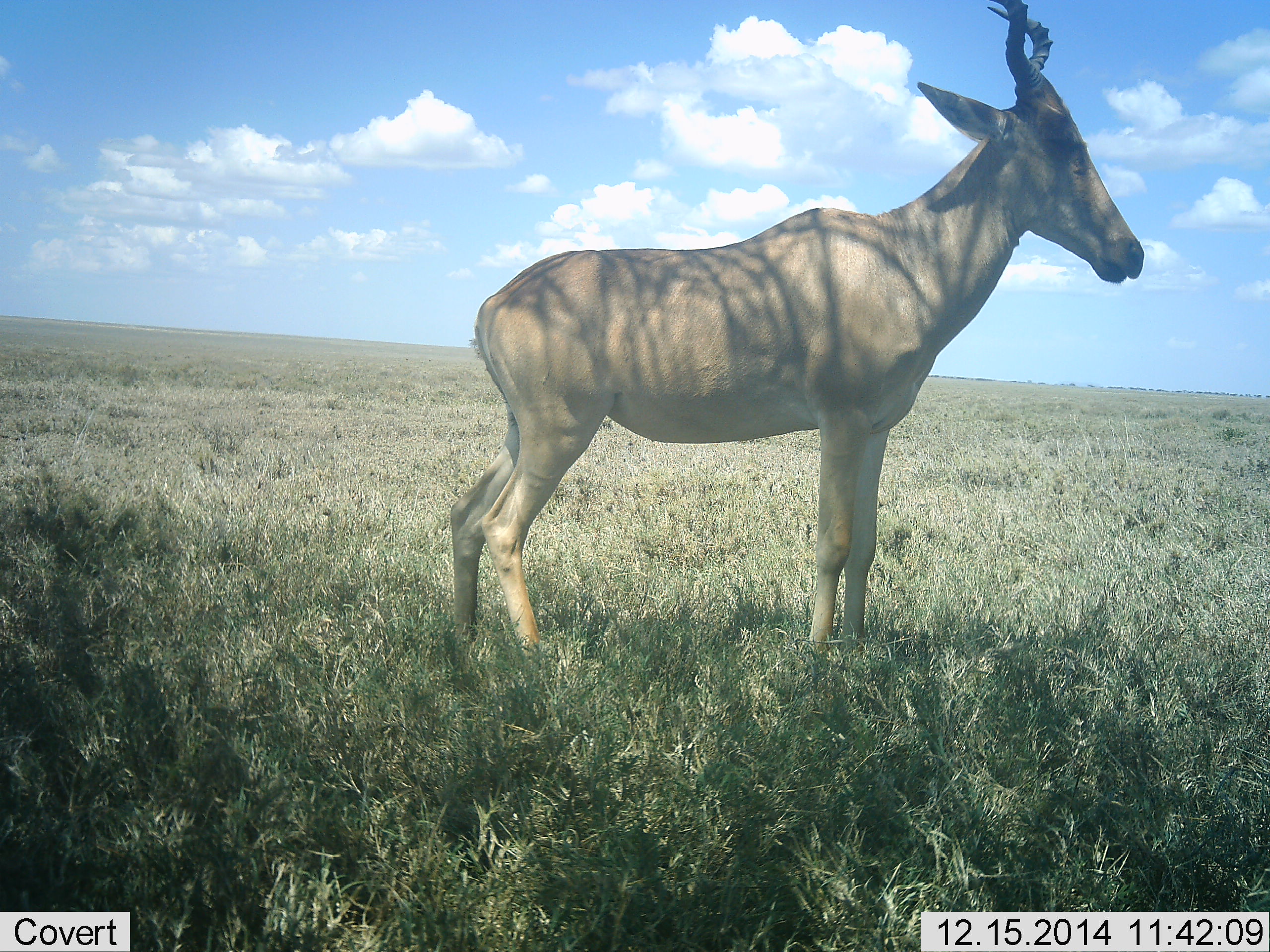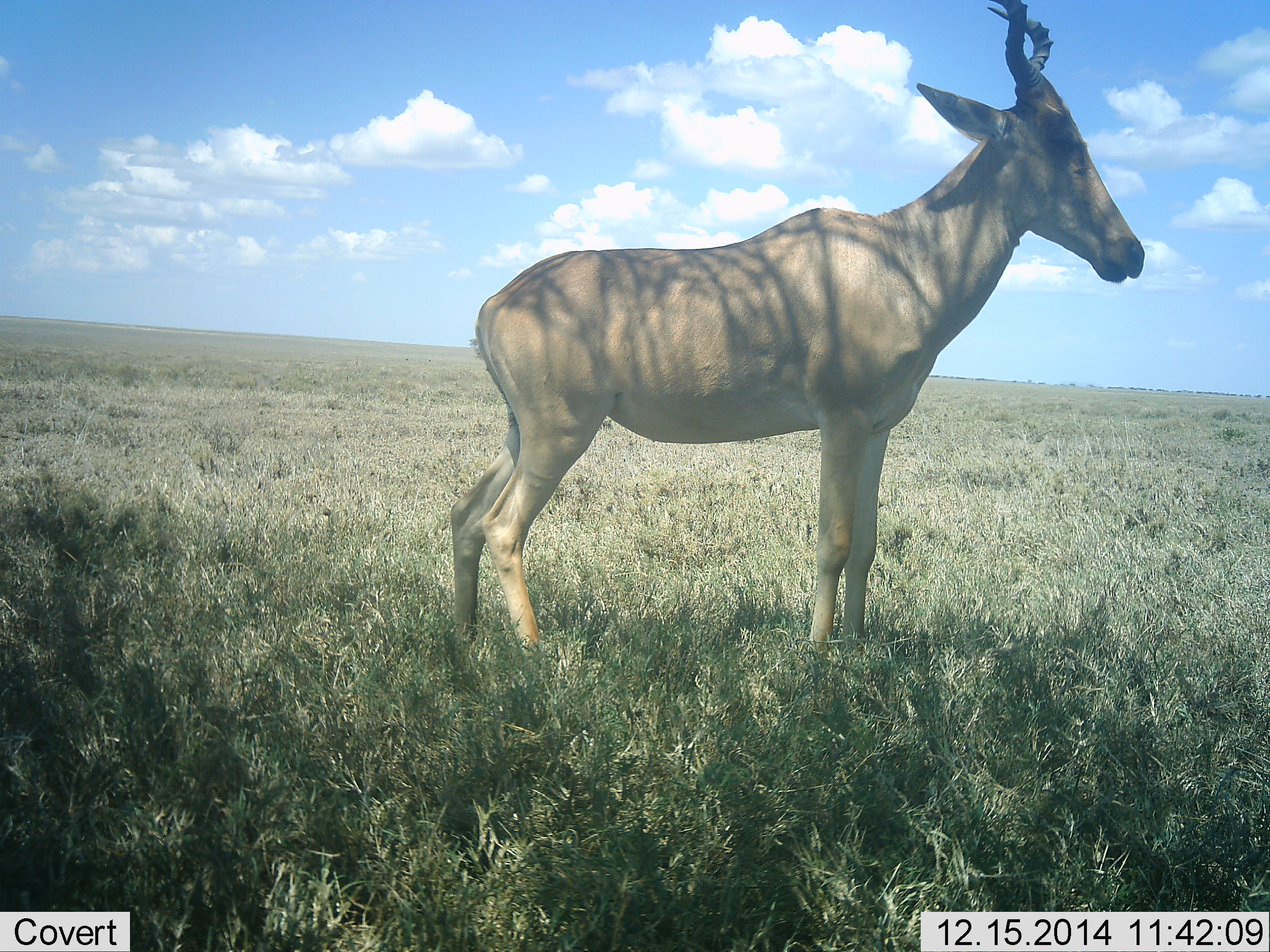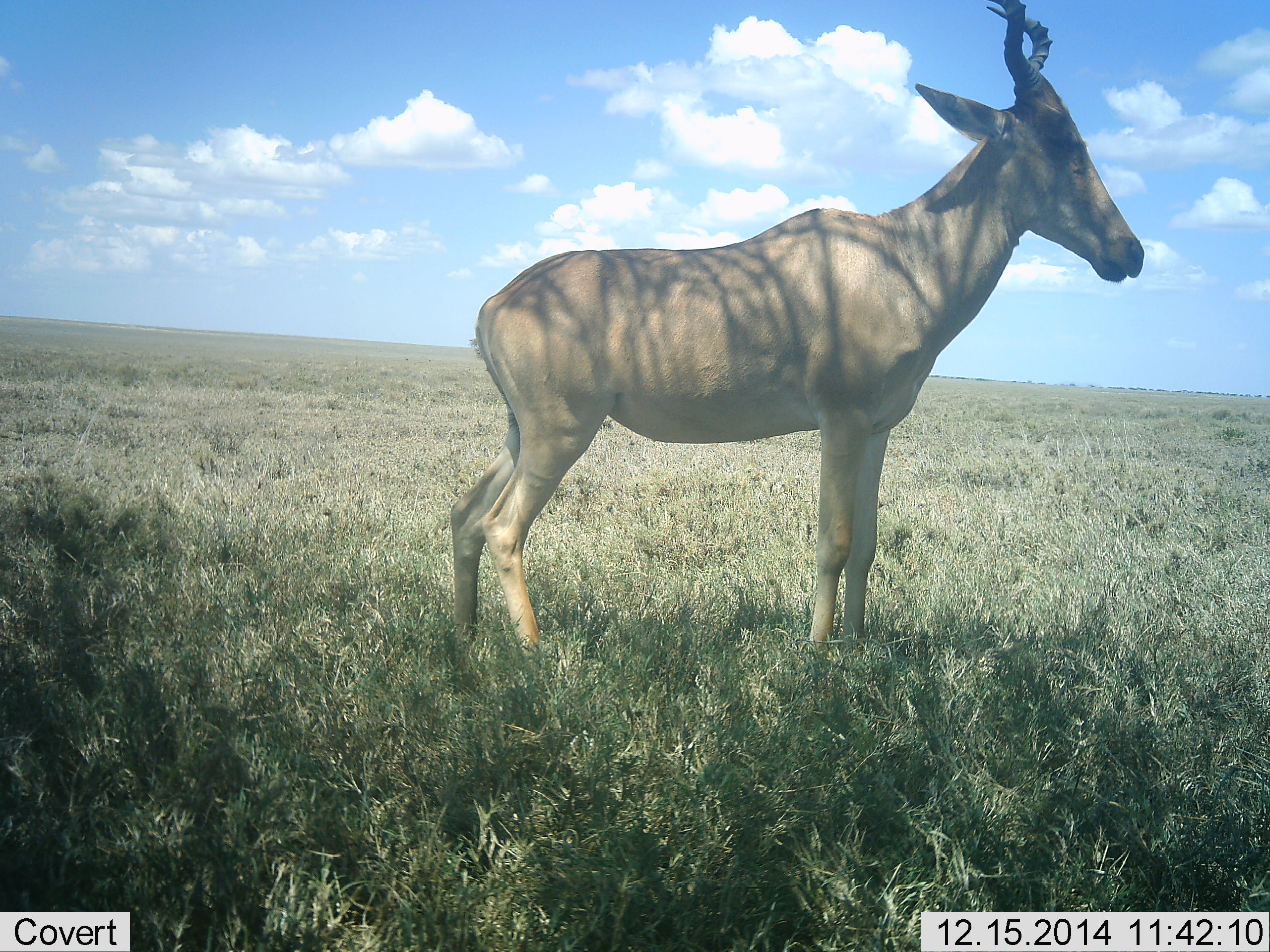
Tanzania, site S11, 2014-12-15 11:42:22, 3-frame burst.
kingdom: Animalia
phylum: Chordata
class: Mammalia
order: Artiodactyla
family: Bovidae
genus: Alcelaphus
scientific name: Alcelaphus buselaphus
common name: hartebeest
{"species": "hartebeest (Alcelaphus buselaphus)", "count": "1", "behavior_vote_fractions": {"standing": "90%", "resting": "0%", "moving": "10%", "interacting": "0%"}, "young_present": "0%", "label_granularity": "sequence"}